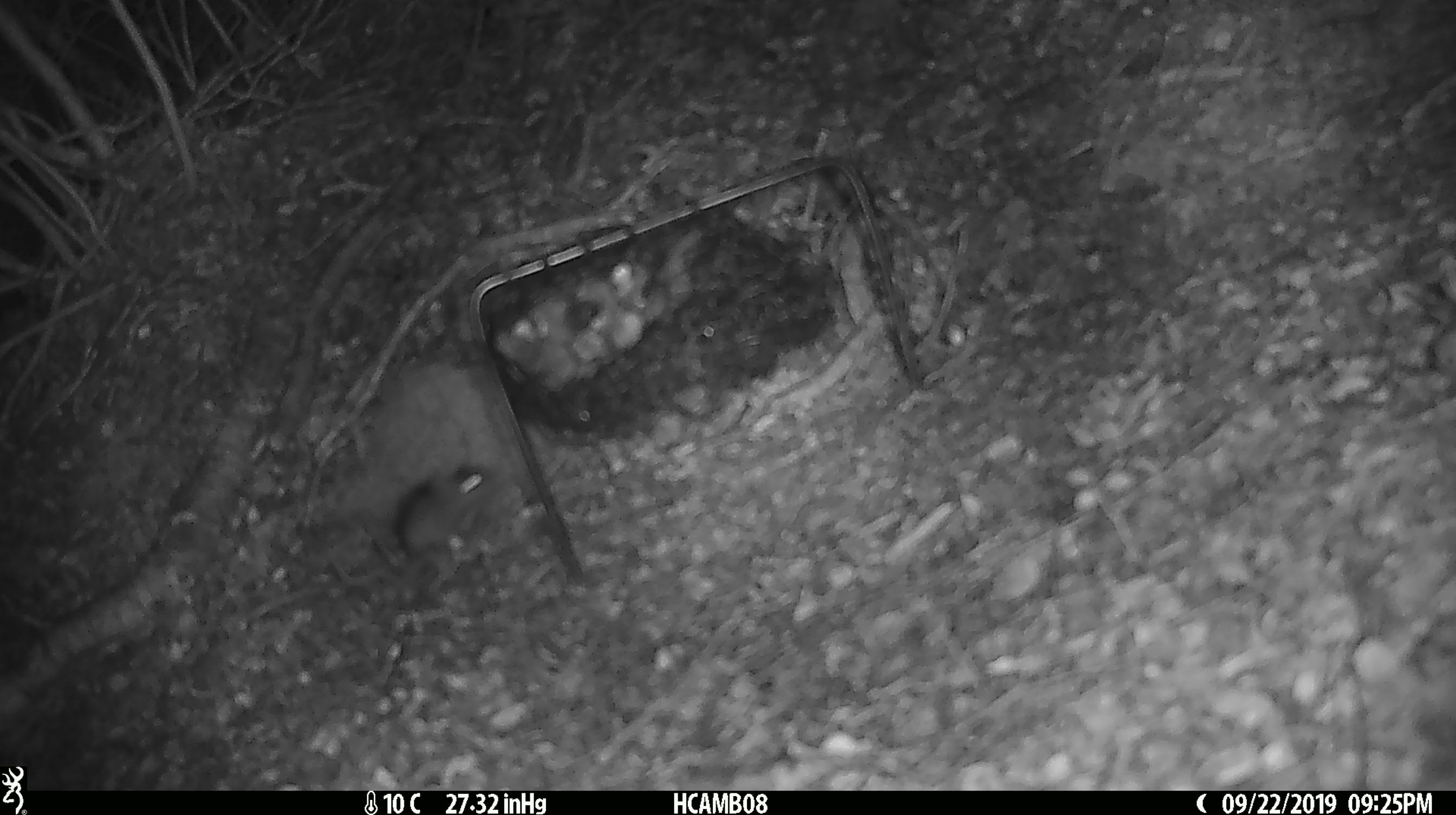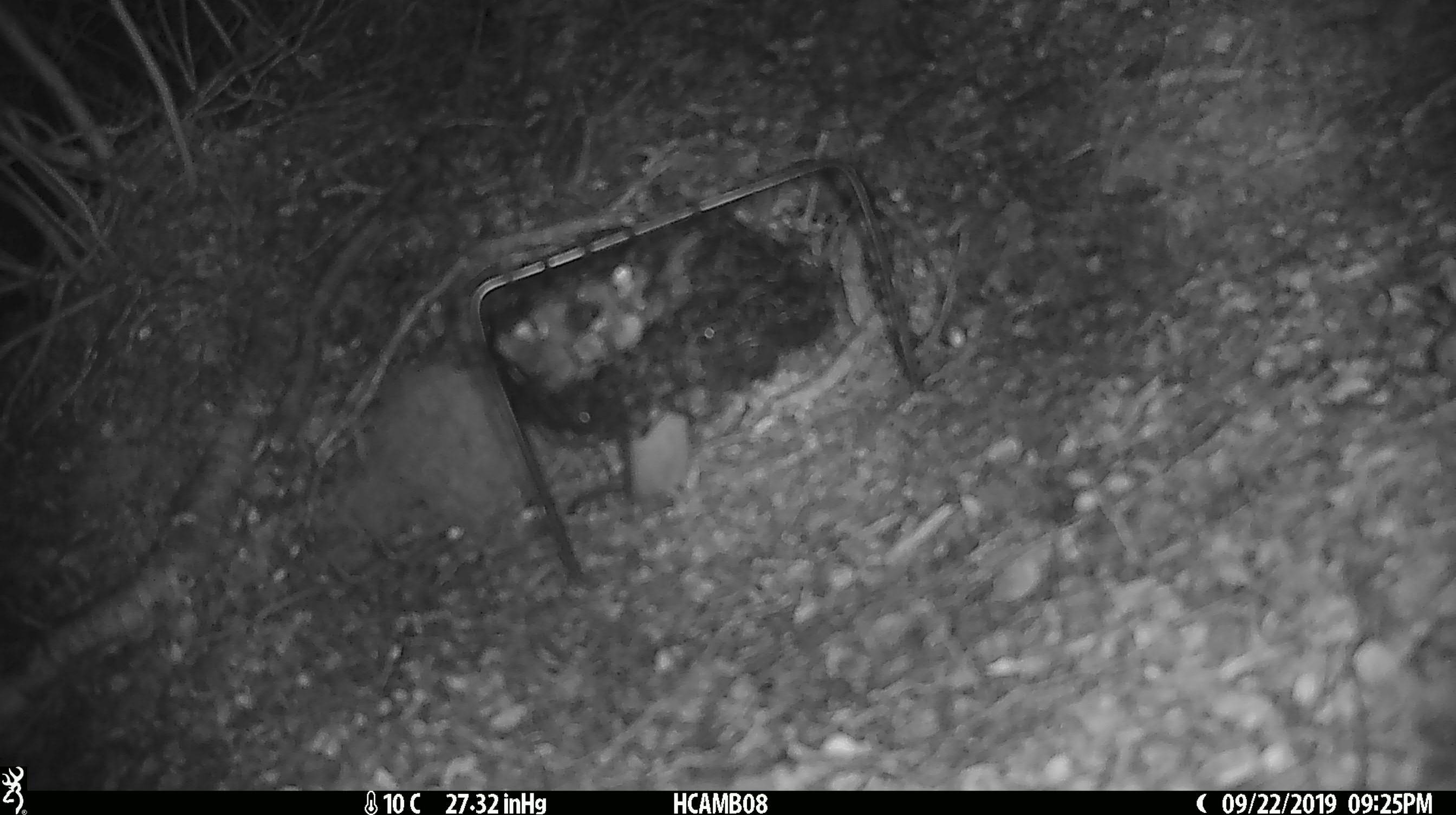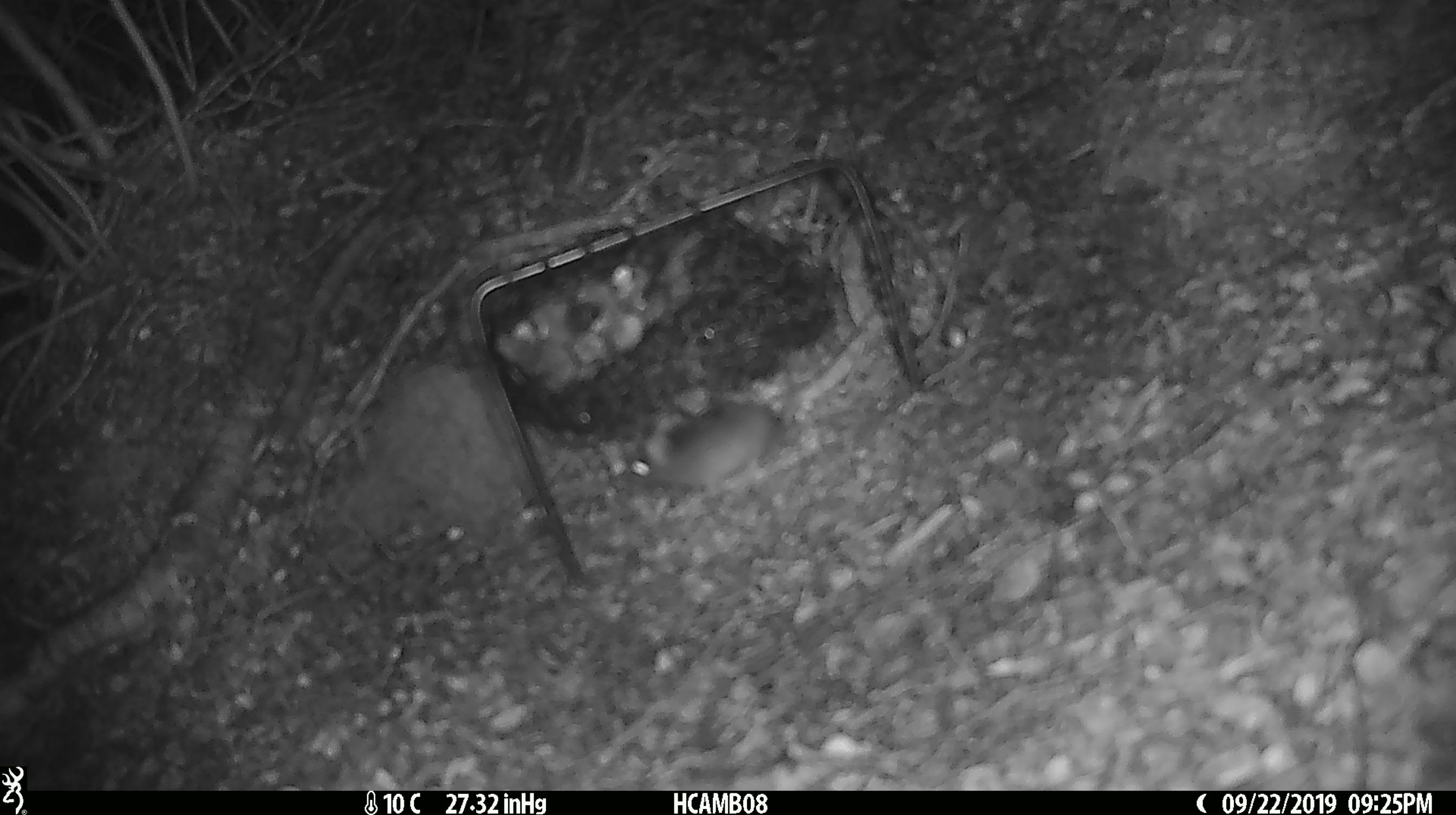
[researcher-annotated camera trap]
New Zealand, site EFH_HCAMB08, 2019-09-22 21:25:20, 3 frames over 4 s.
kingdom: Animalia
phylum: Chordata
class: Mammalia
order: Rodentia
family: Muridae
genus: Mus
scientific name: Mus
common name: mouse